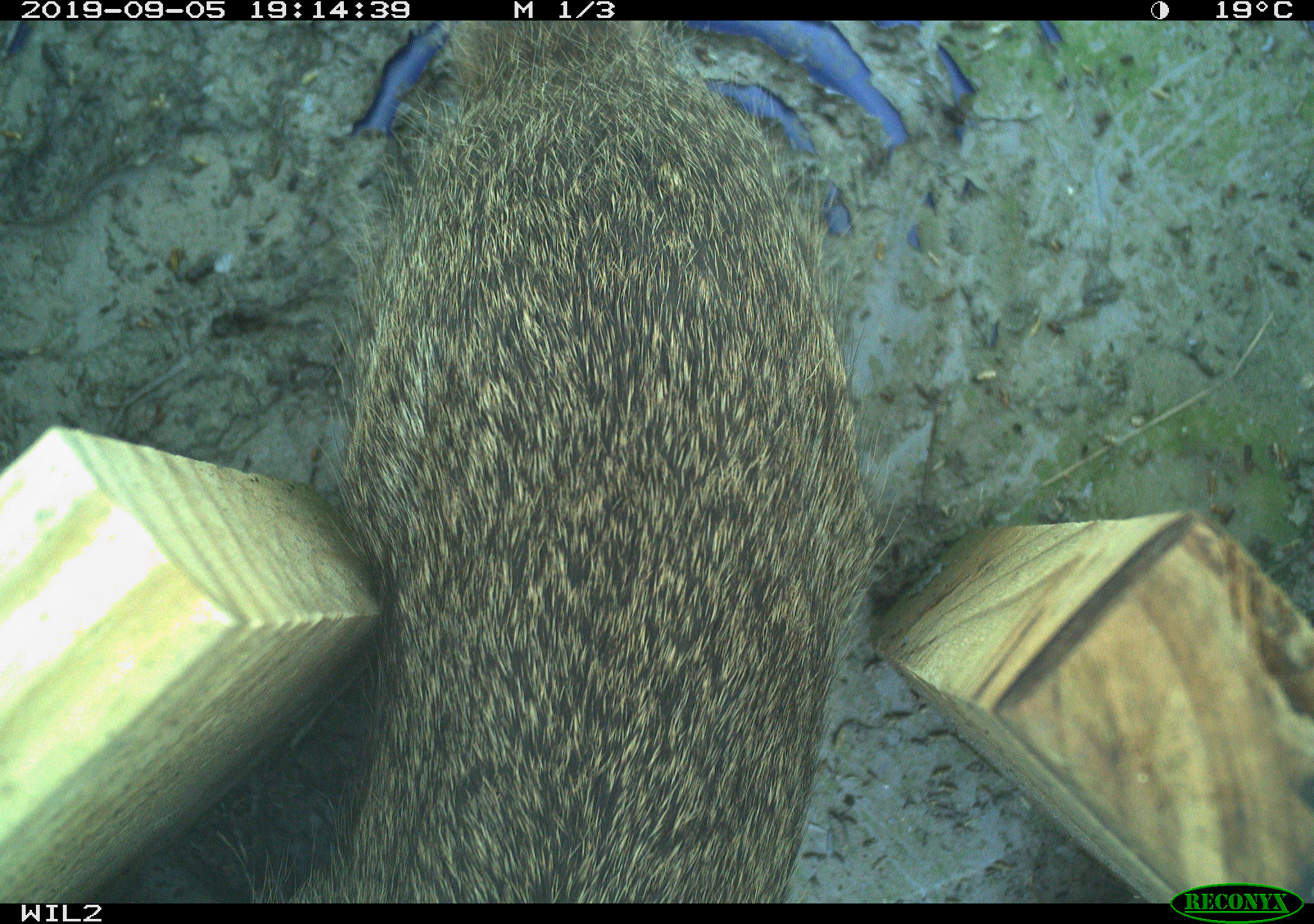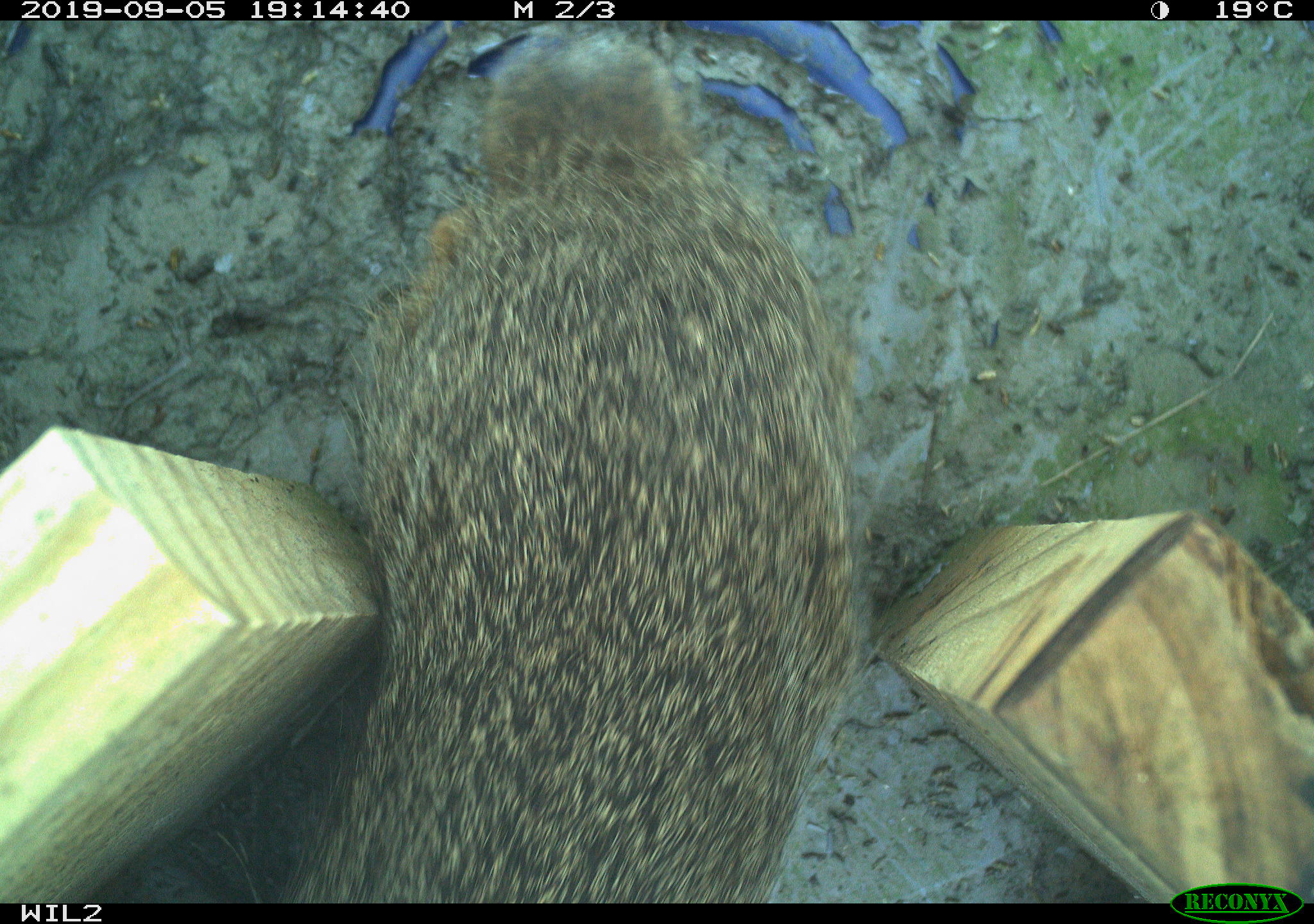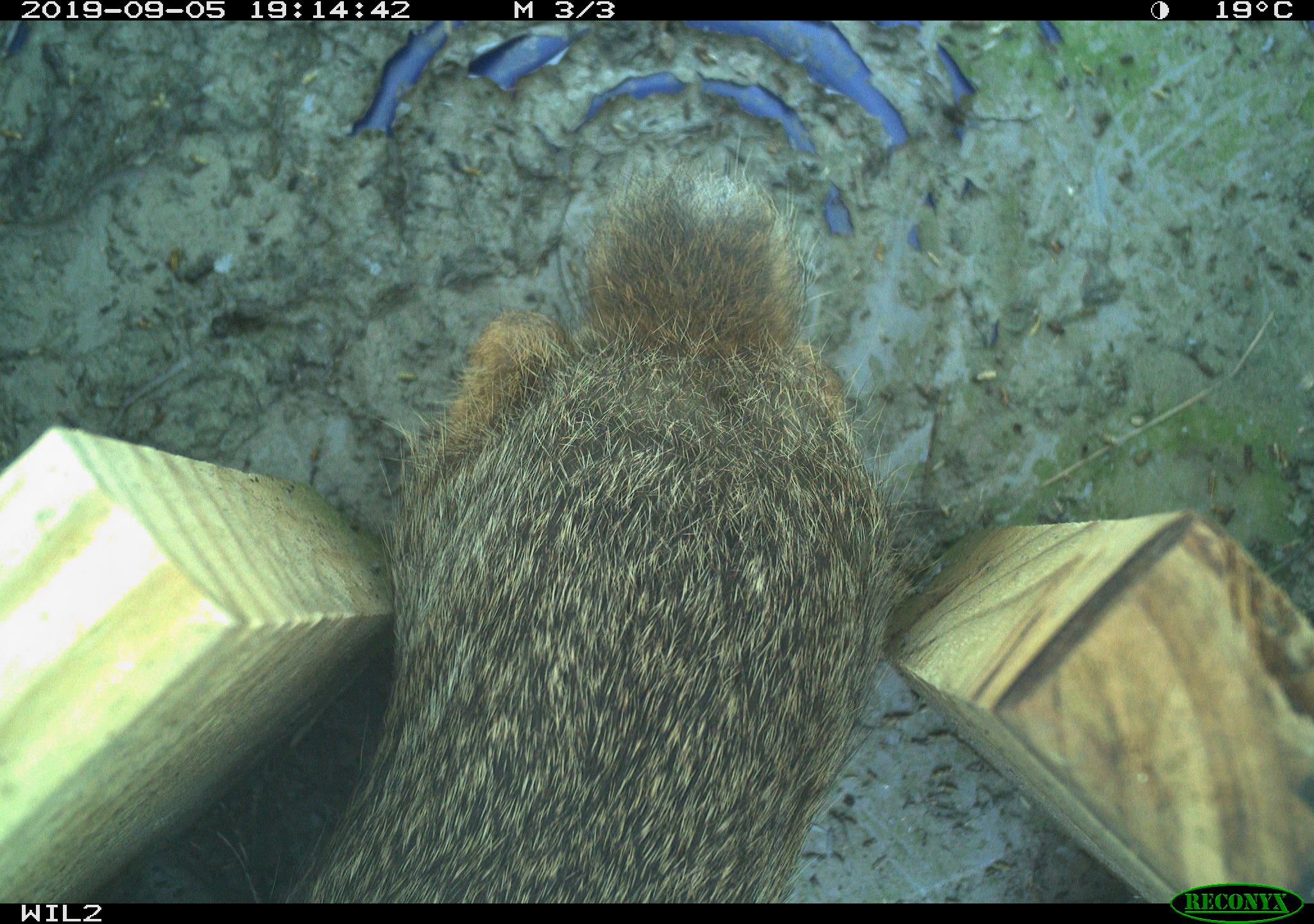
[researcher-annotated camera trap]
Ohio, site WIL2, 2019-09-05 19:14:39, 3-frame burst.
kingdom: Animalia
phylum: Chordata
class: Mammalia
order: Lagomorpha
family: Leporidae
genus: Sylvilagus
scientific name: Sylvilagus floridanus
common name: eastern cottontail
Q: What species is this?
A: Eastern cottontail (Sylvilagus floridanus).